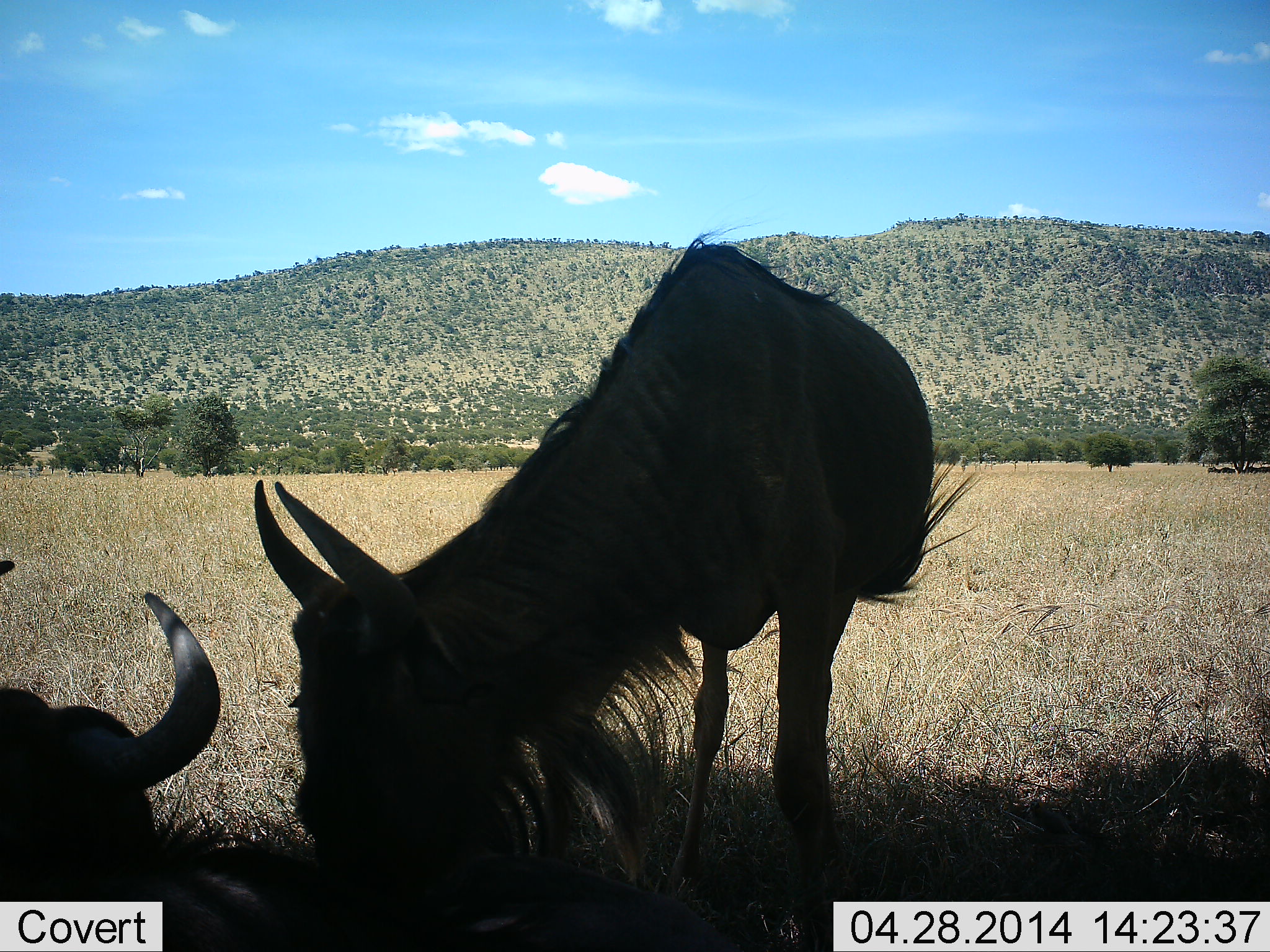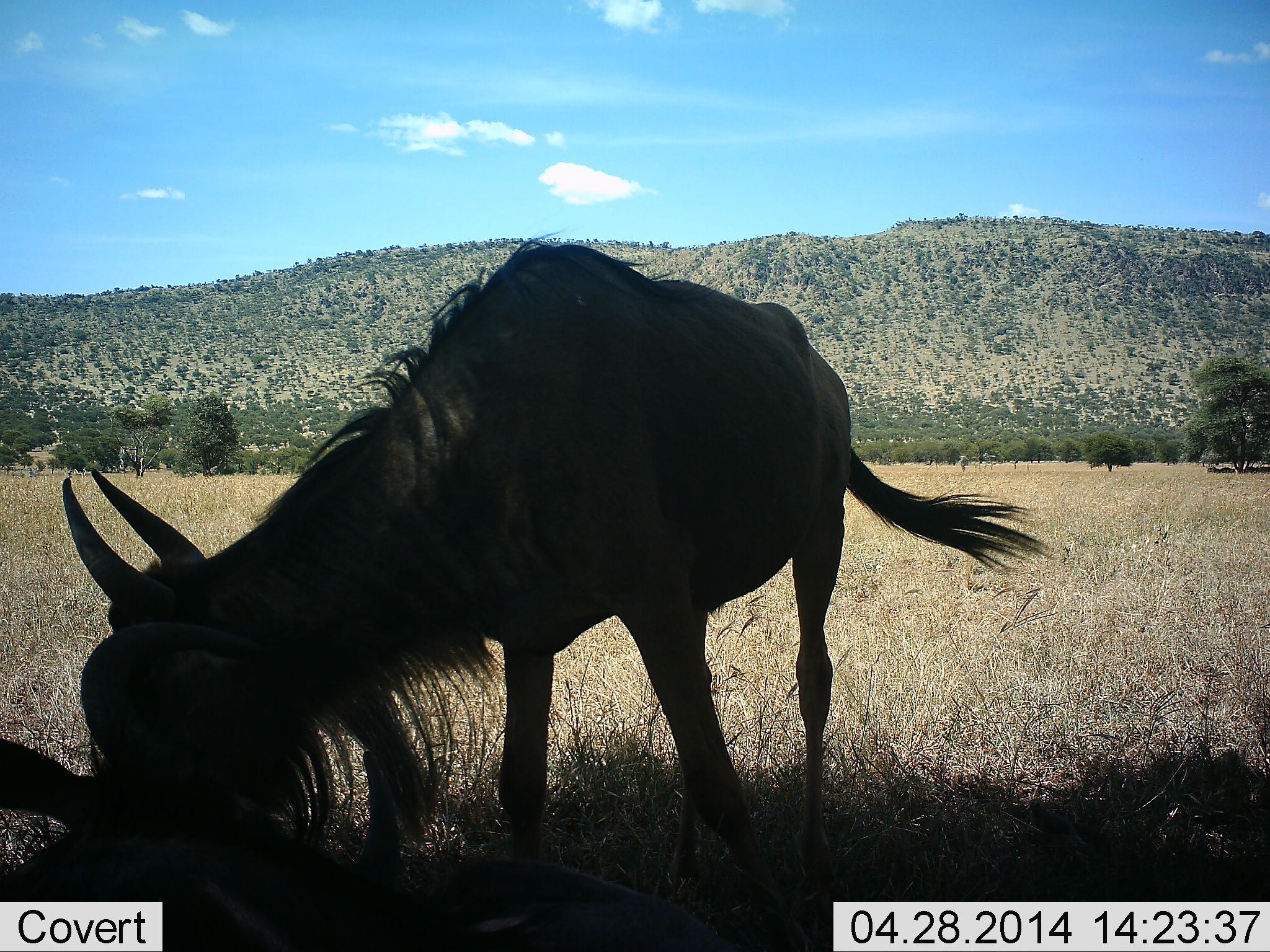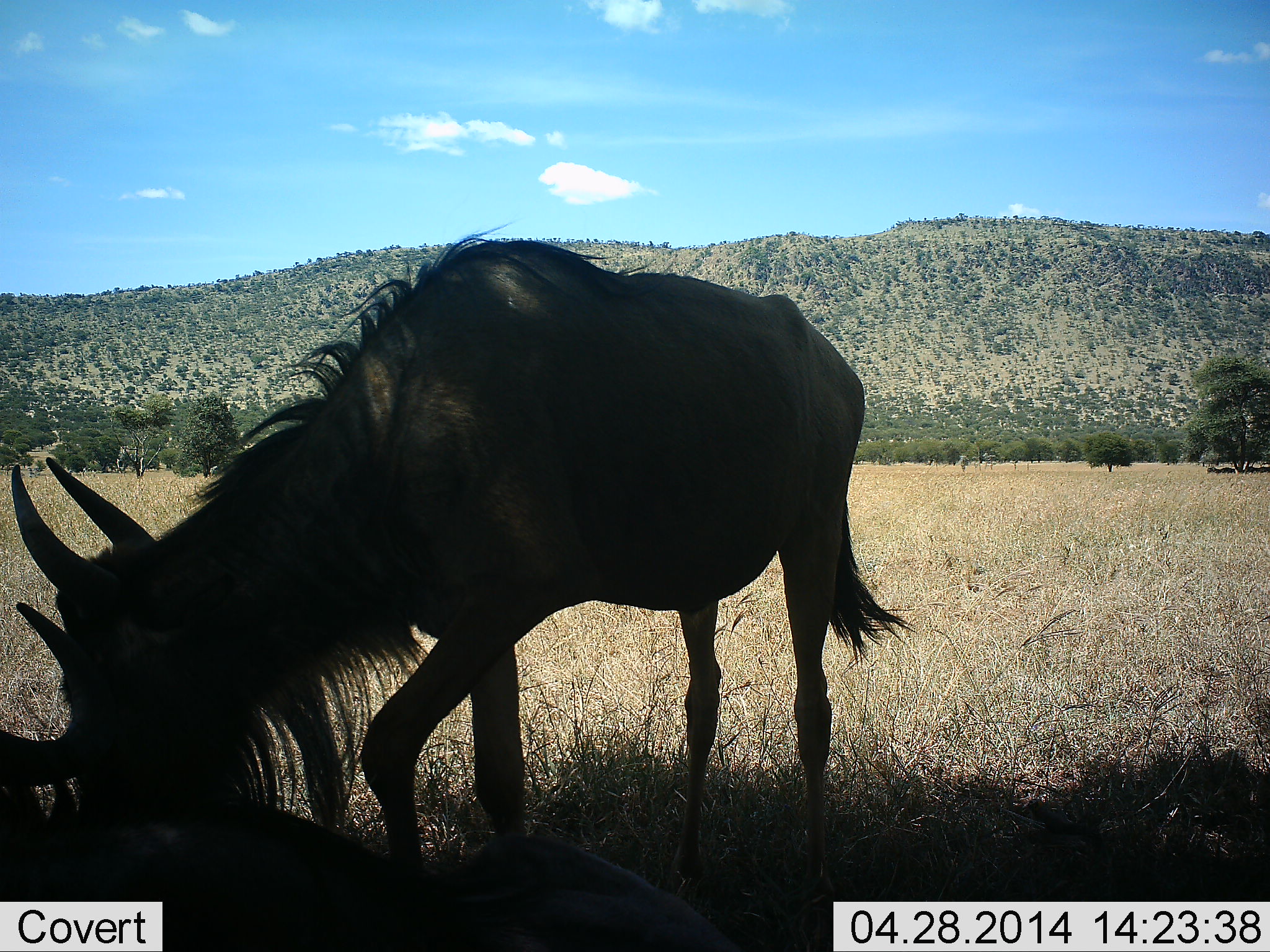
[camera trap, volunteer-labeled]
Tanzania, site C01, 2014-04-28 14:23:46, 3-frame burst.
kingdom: Animalia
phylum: Chordata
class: Mammalia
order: Artiodactyla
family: Bovidae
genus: Connochaetes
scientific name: Connochaetes taurinus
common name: blue wildebeest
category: wildebeest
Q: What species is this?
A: Wildebeest (blue wildebeest) (Connochaetes taurinus).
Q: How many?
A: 2.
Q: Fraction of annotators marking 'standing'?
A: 60%.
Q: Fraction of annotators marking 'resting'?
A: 60%.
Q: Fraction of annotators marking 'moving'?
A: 10%.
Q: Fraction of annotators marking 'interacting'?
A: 30%.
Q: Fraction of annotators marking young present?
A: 0%.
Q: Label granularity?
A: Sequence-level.